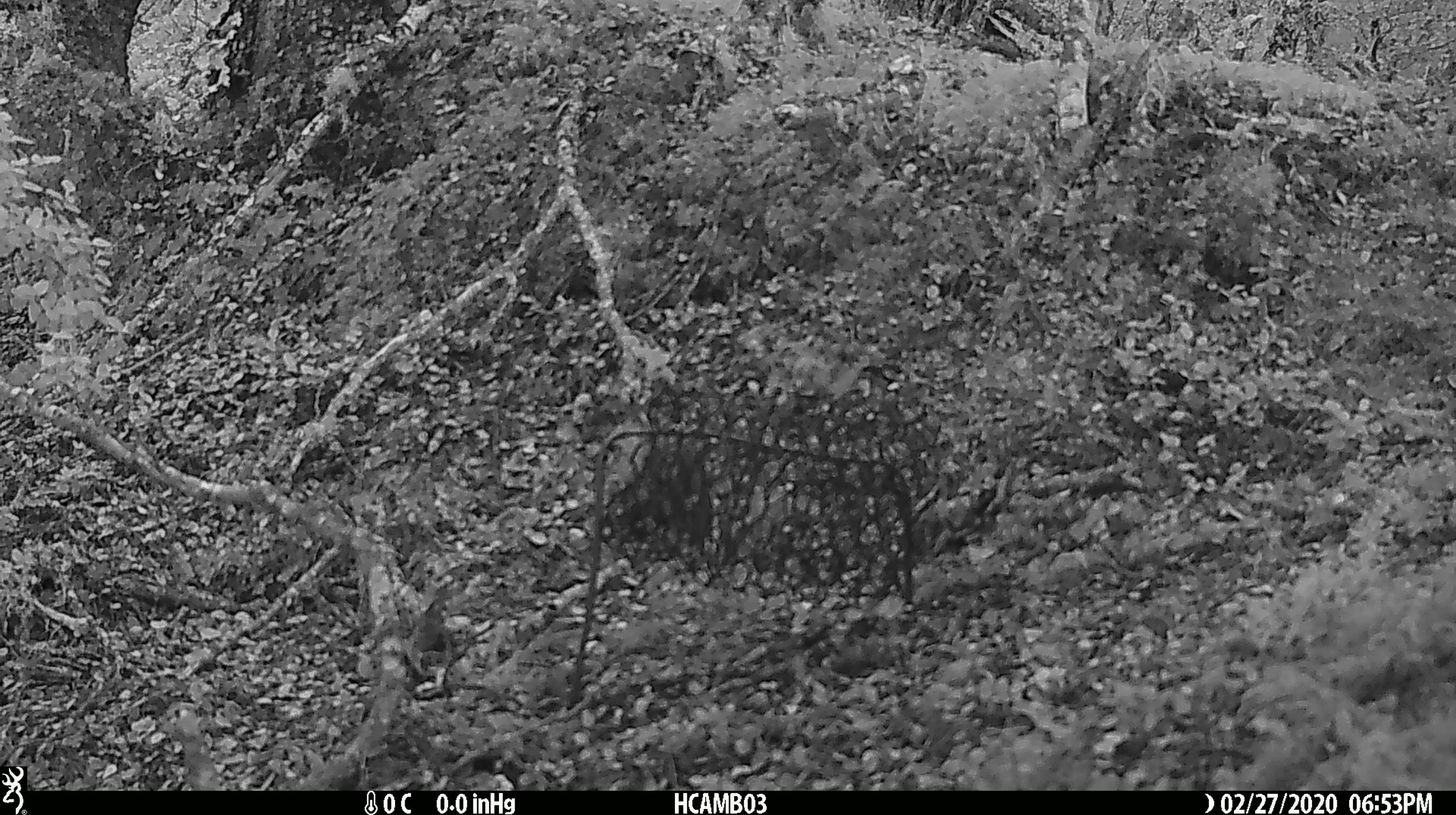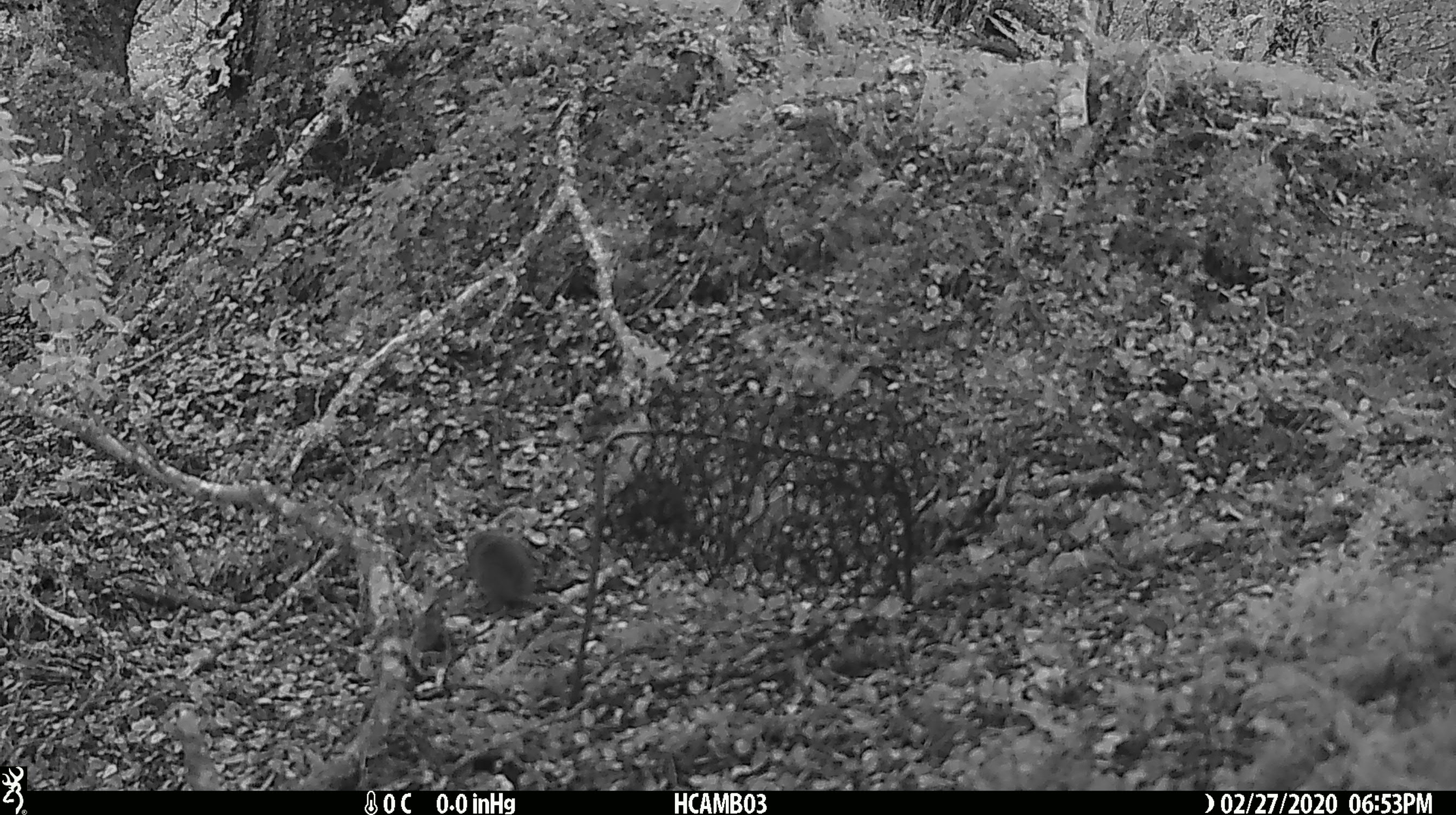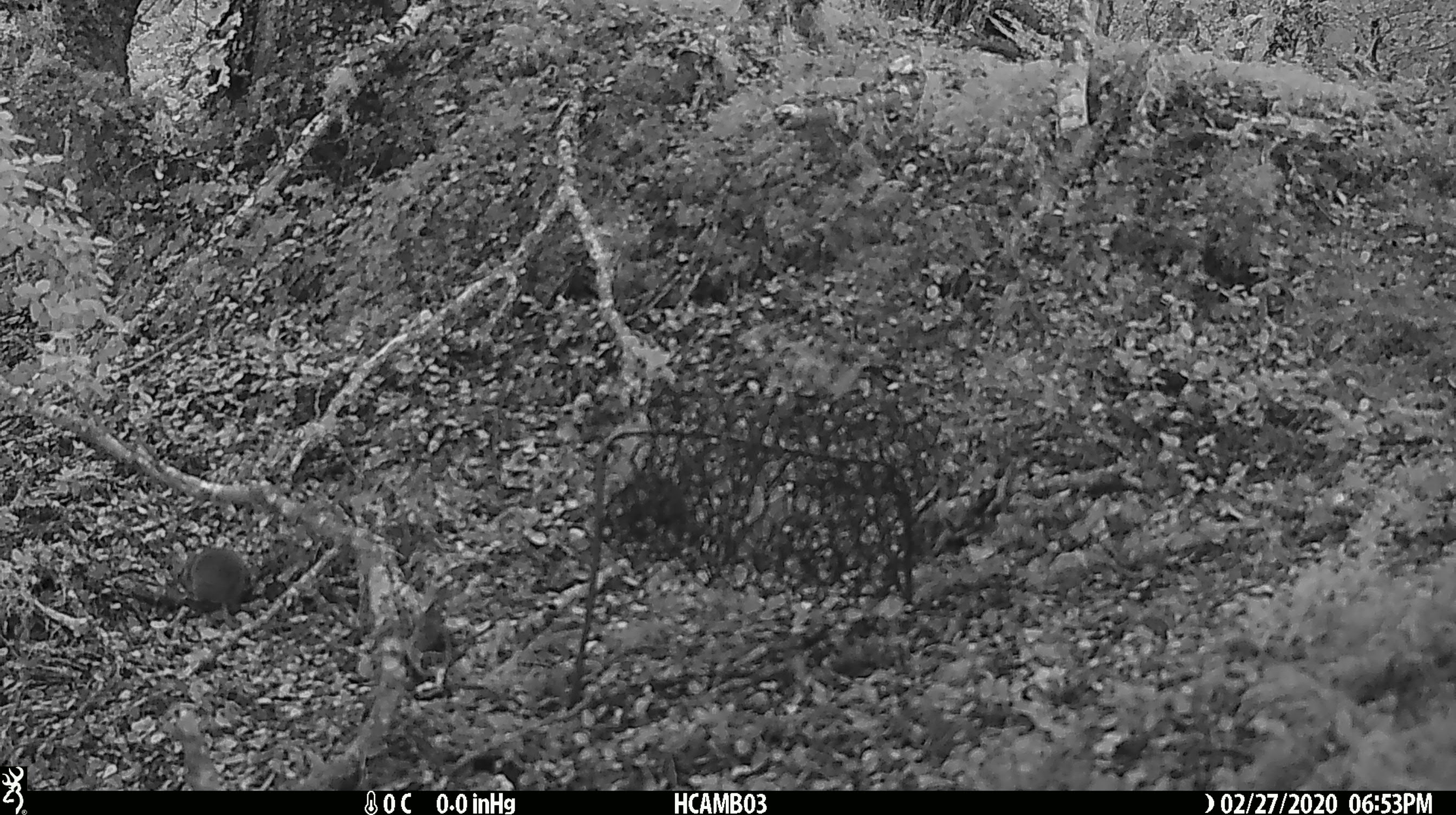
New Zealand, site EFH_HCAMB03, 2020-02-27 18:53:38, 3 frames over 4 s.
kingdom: Animalia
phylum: Chordata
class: Mammalia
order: Rodentia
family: Muridae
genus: Mus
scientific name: Mus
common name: mouse